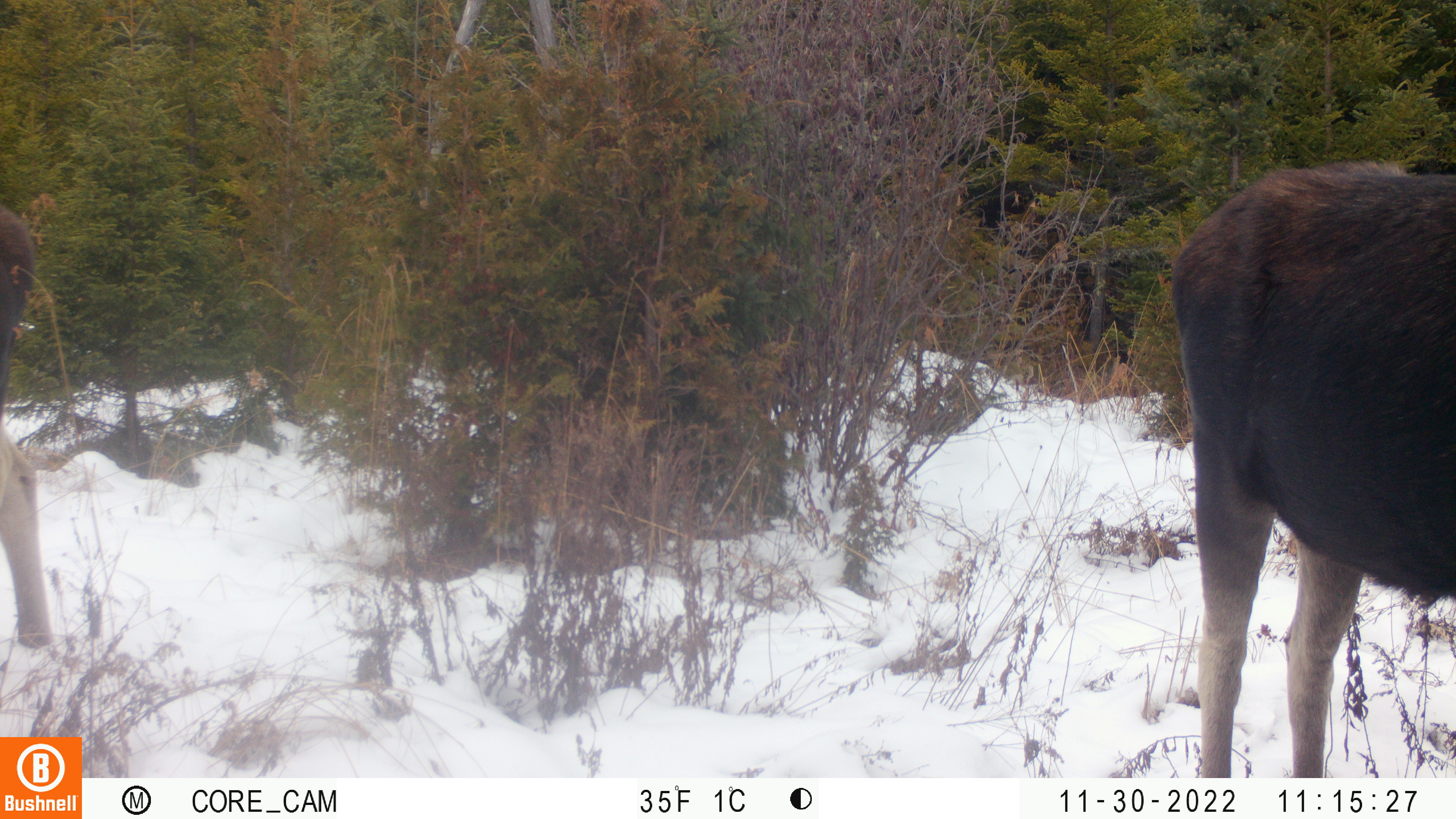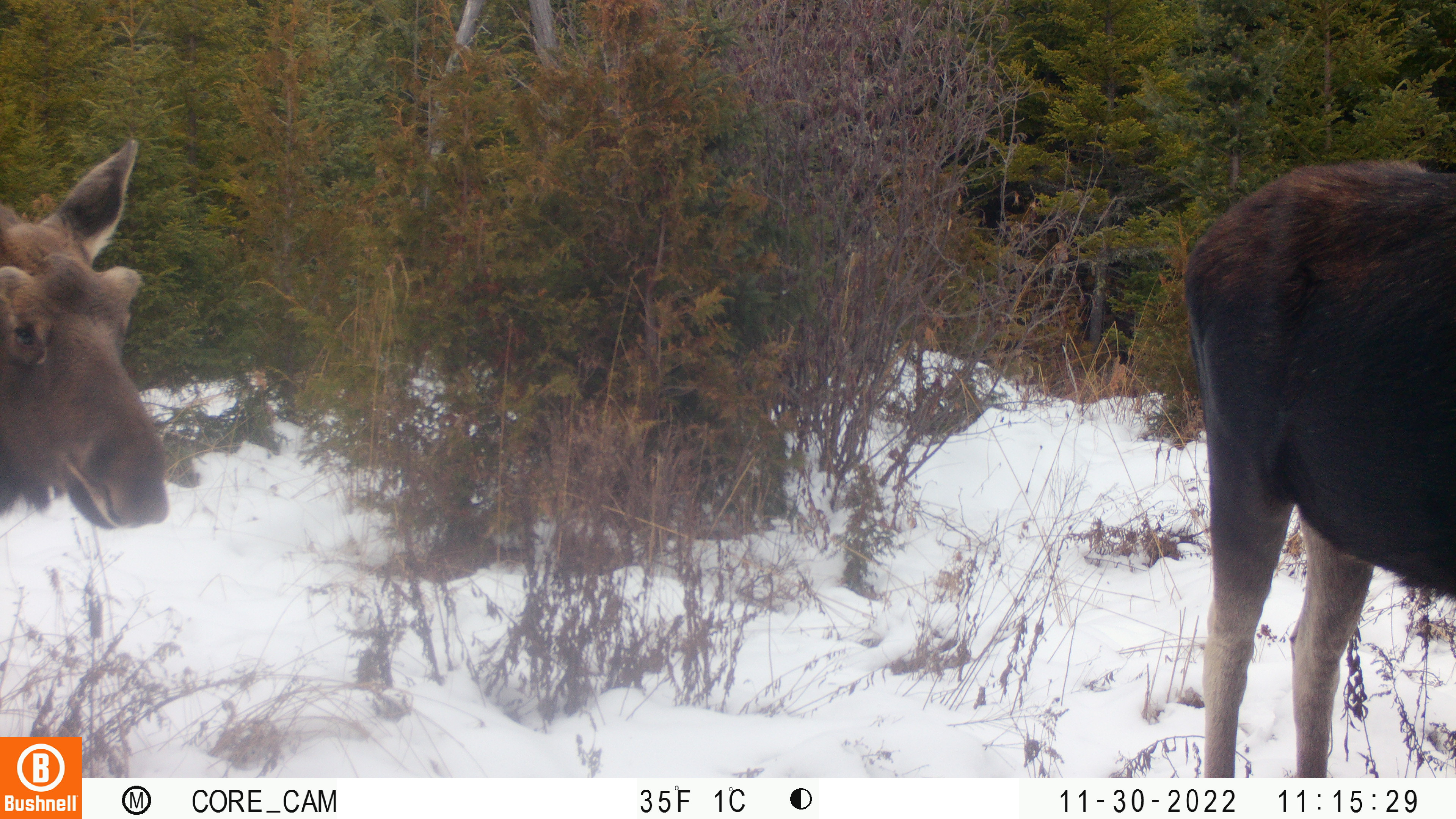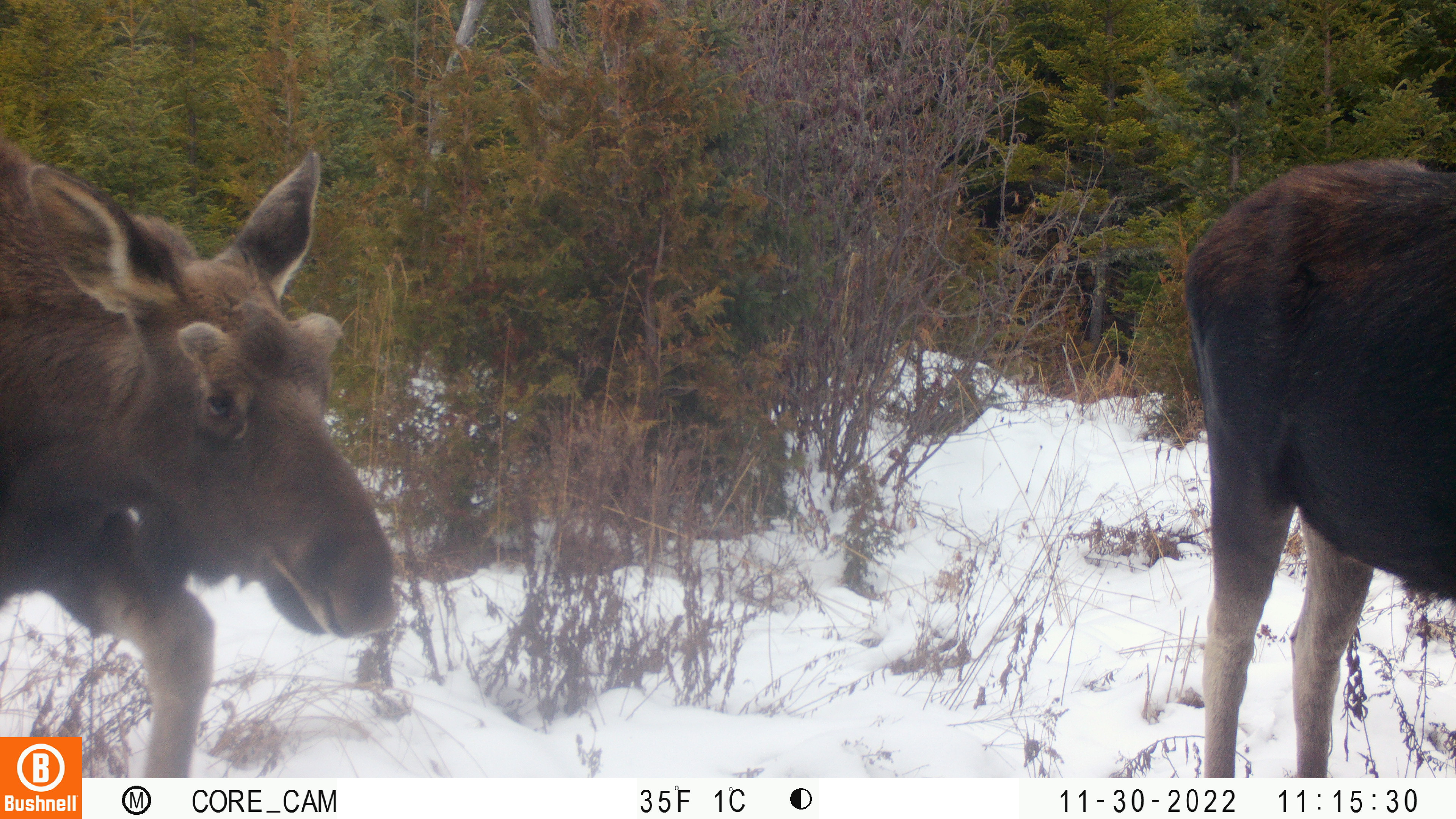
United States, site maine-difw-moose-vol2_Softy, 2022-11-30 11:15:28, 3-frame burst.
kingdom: Animalia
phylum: Chordata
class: Mammalia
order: Artiodactyla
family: Cervidae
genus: Alces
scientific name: Alces alces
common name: moose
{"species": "moose (Alces alces)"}